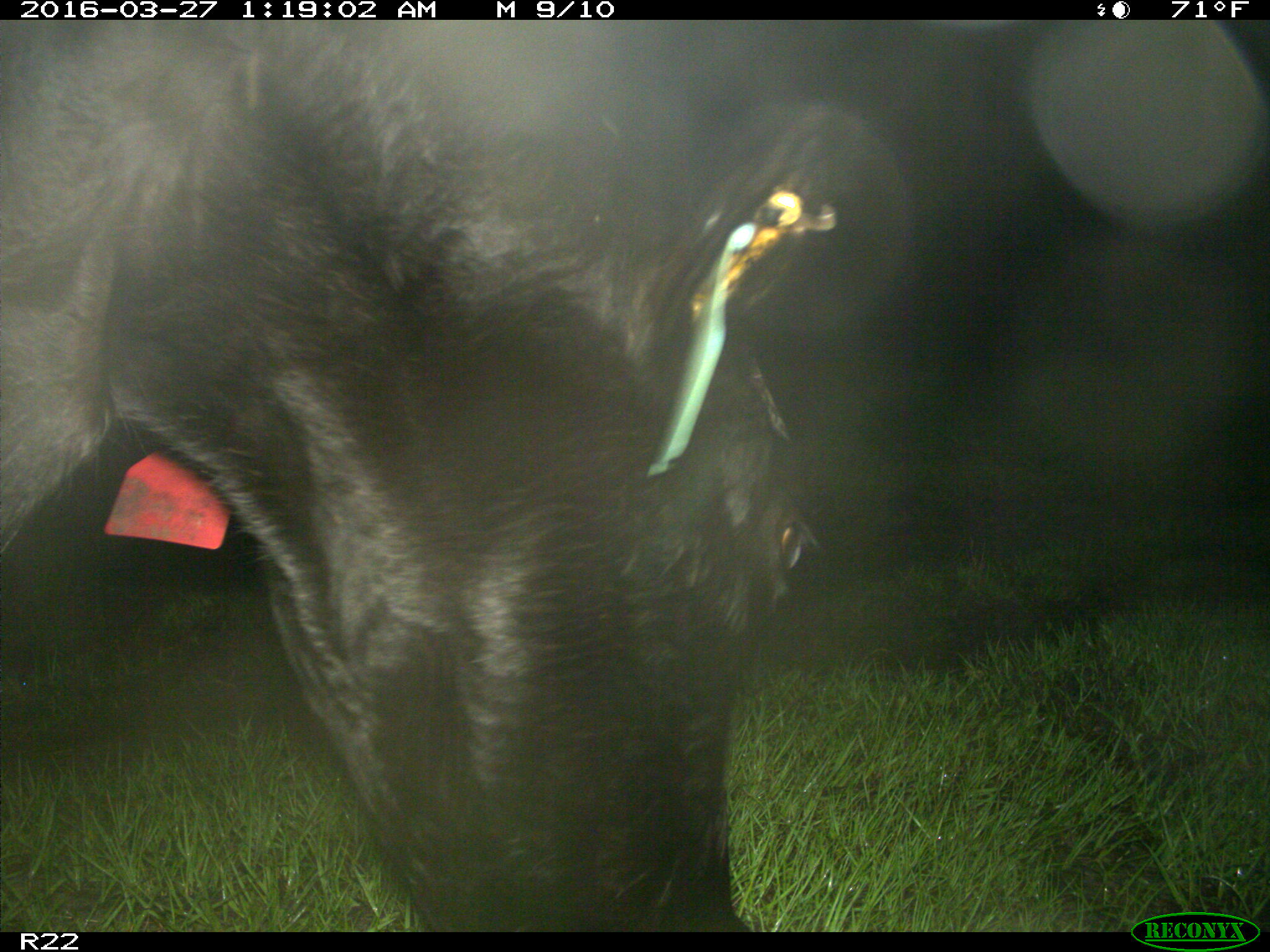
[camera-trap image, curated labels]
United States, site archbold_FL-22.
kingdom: Animalia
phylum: Chordata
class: Mammalia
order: Artiodactyla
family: Bovidae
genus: Bos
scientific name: Bos taurus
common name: domestic cow